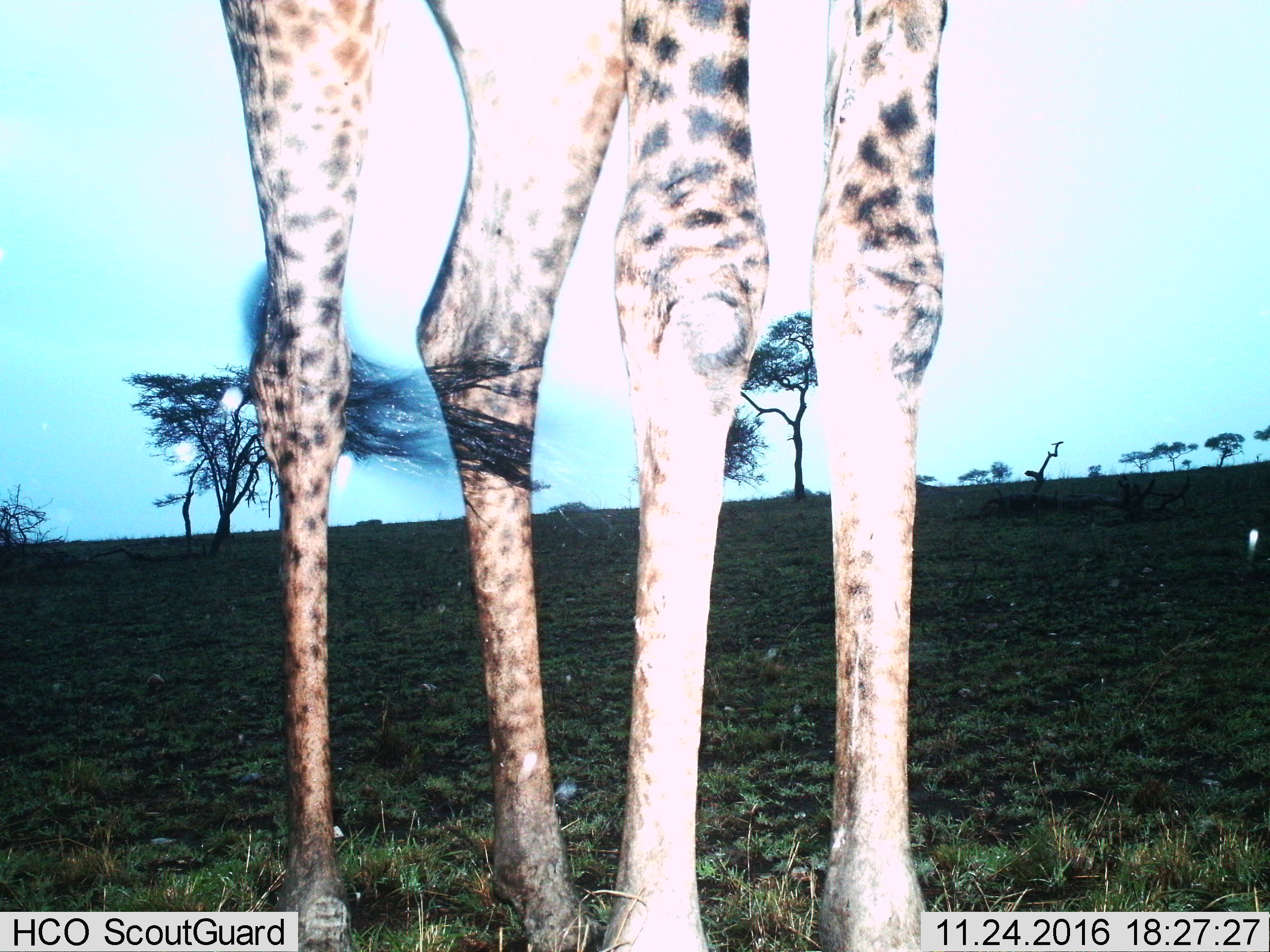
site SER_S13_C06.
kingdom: Animalia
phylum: Chordata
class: Mammalia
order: Artiodactyla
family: Giraffidae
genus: Giraffa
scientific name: Giraffa camelopardalis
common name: giraffe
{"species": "giraffe (Giraffa camelopardalis)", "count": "1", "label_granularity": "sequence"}